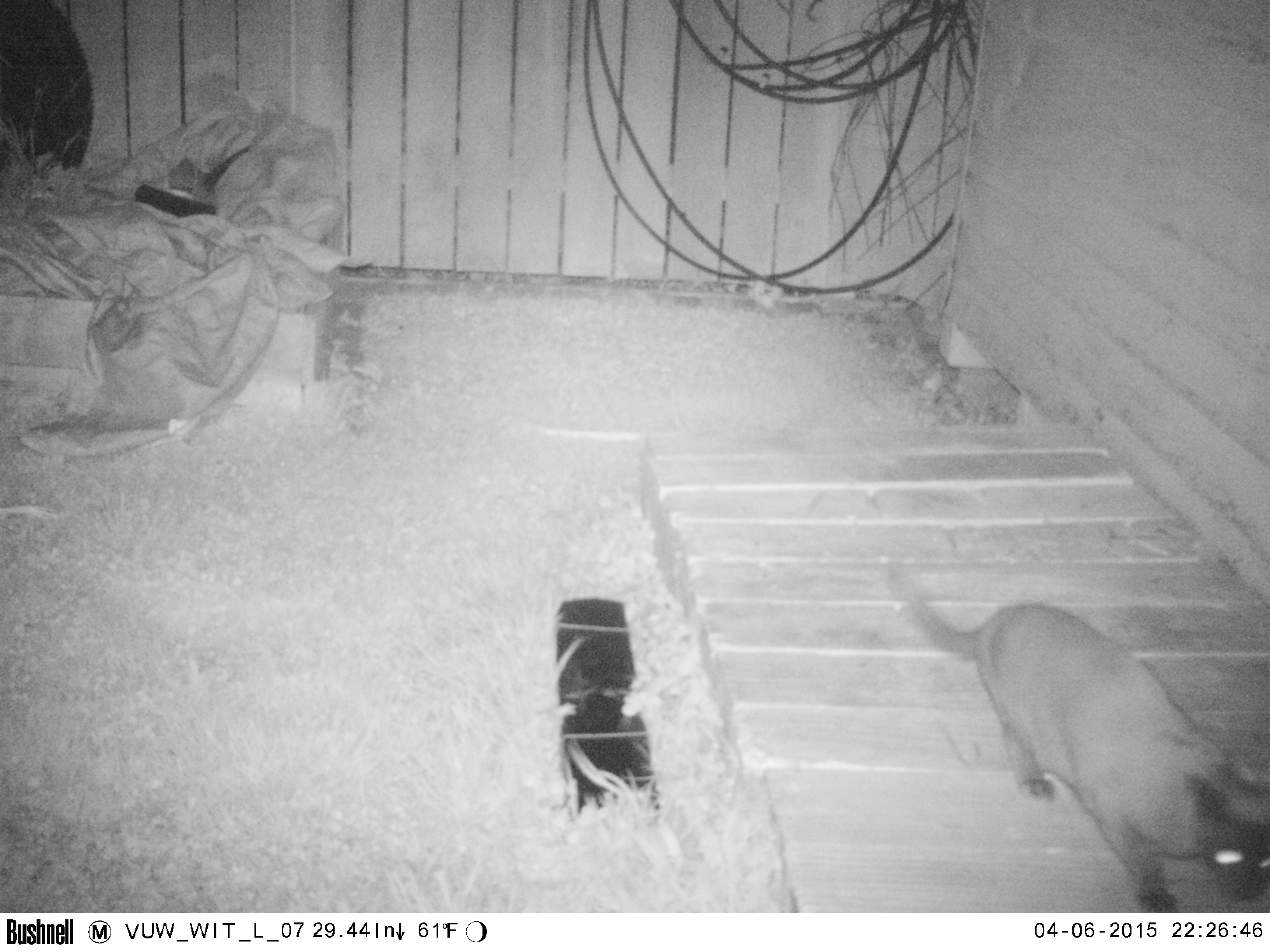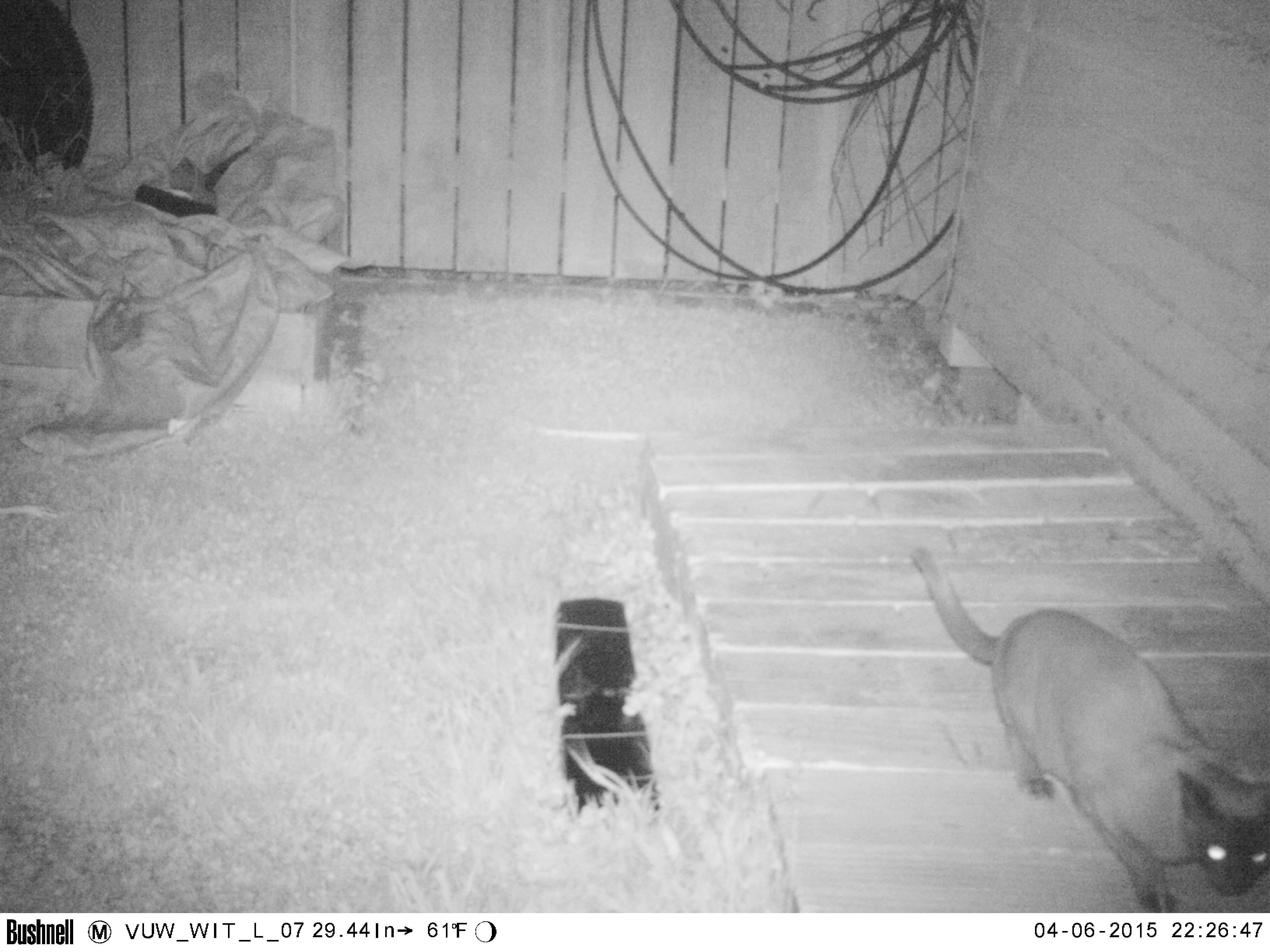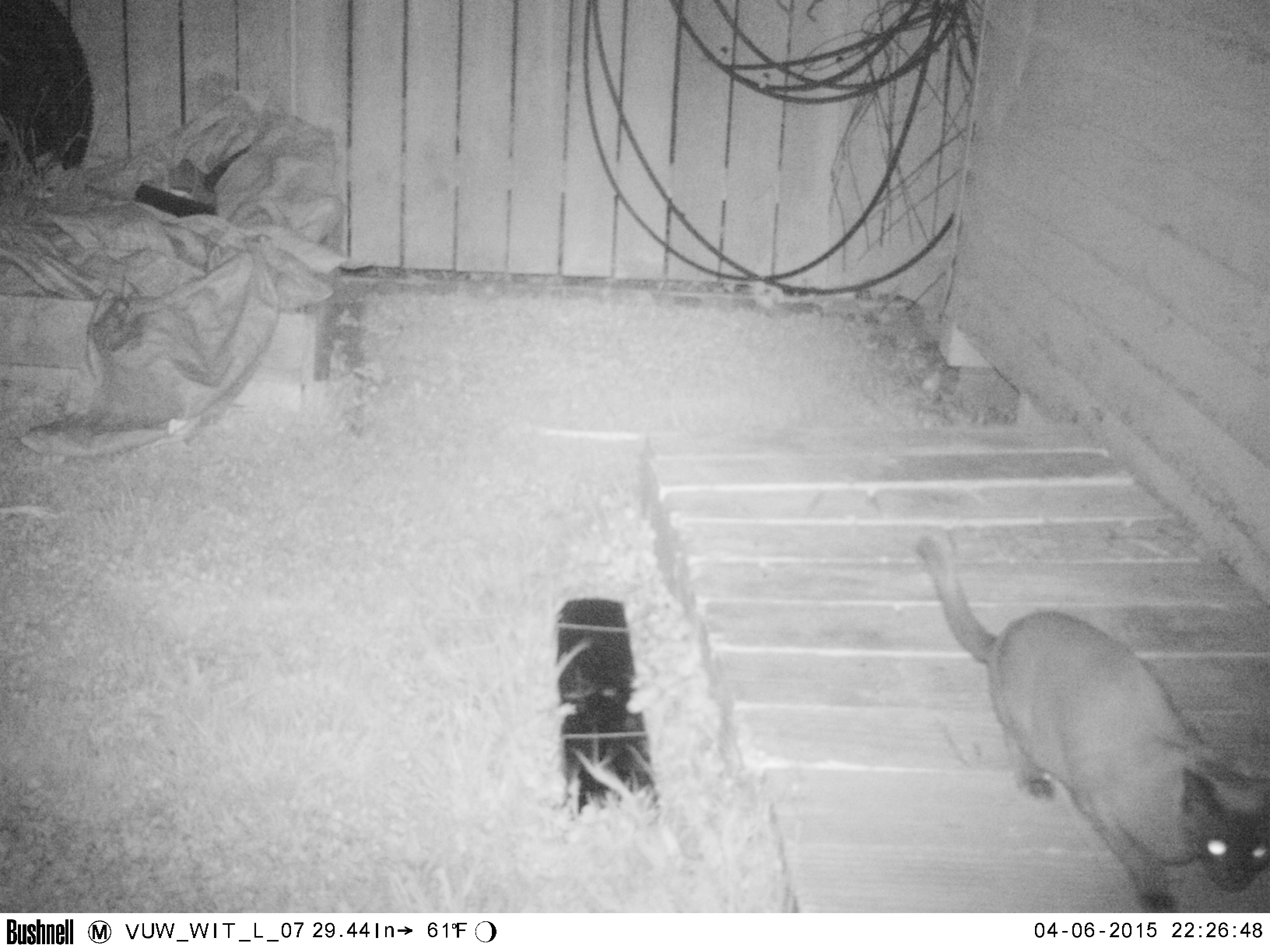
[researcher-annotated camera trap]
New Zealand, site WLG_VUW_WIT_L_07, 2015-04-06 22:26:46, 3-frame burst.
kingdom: Animalia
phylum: Chordata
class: Mammalia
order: Carnivora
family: Felidae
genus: Felis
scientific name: Felis catus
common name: domestic cat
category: cat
Cat (domestic cat) (Felis catus).